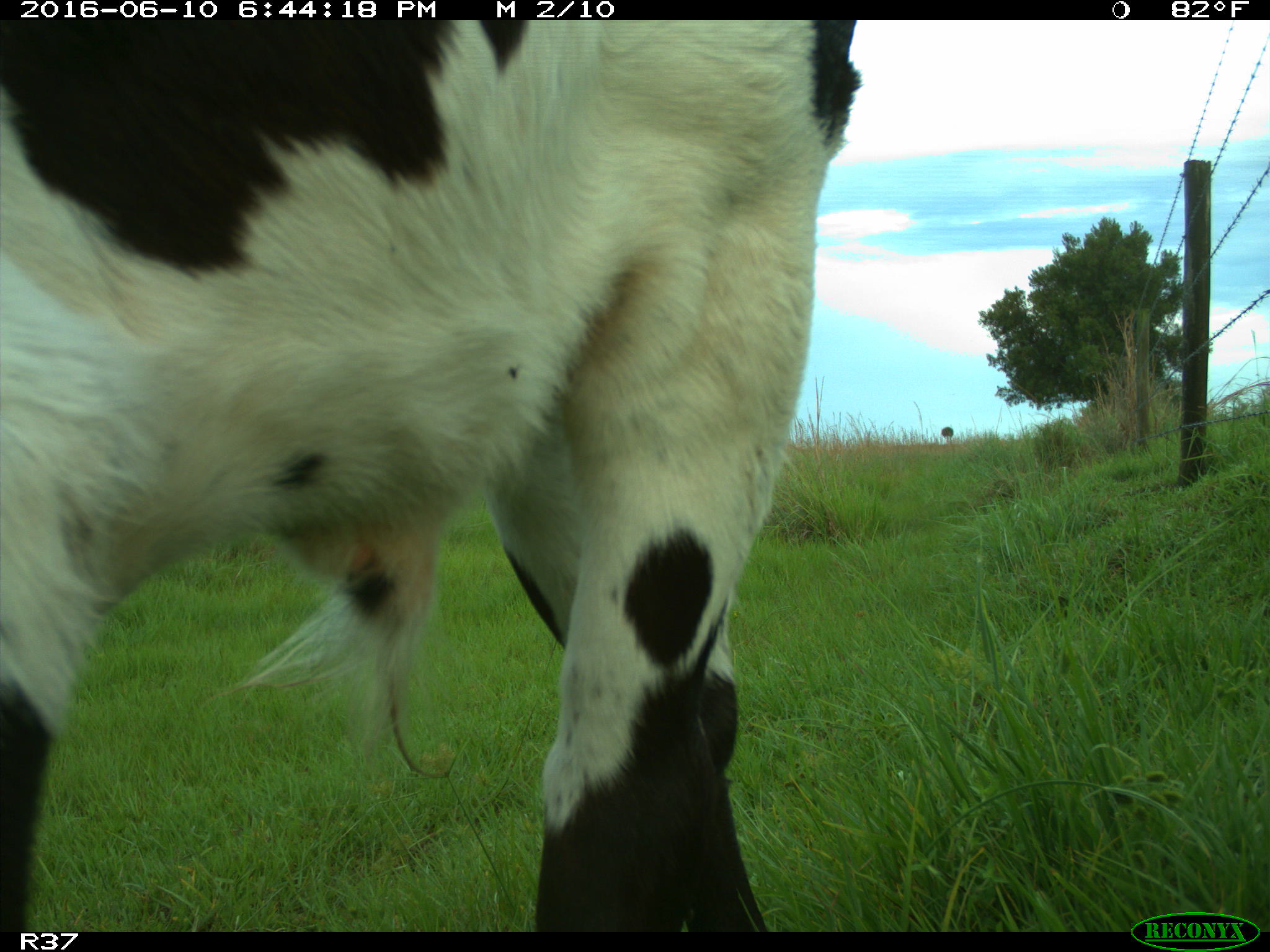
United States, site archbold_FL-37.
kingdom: Animalia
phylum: Chordata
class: Mammalia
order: Artiodactyla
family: Bovidae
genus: Bos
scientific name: Bos taurus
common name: domestic cow